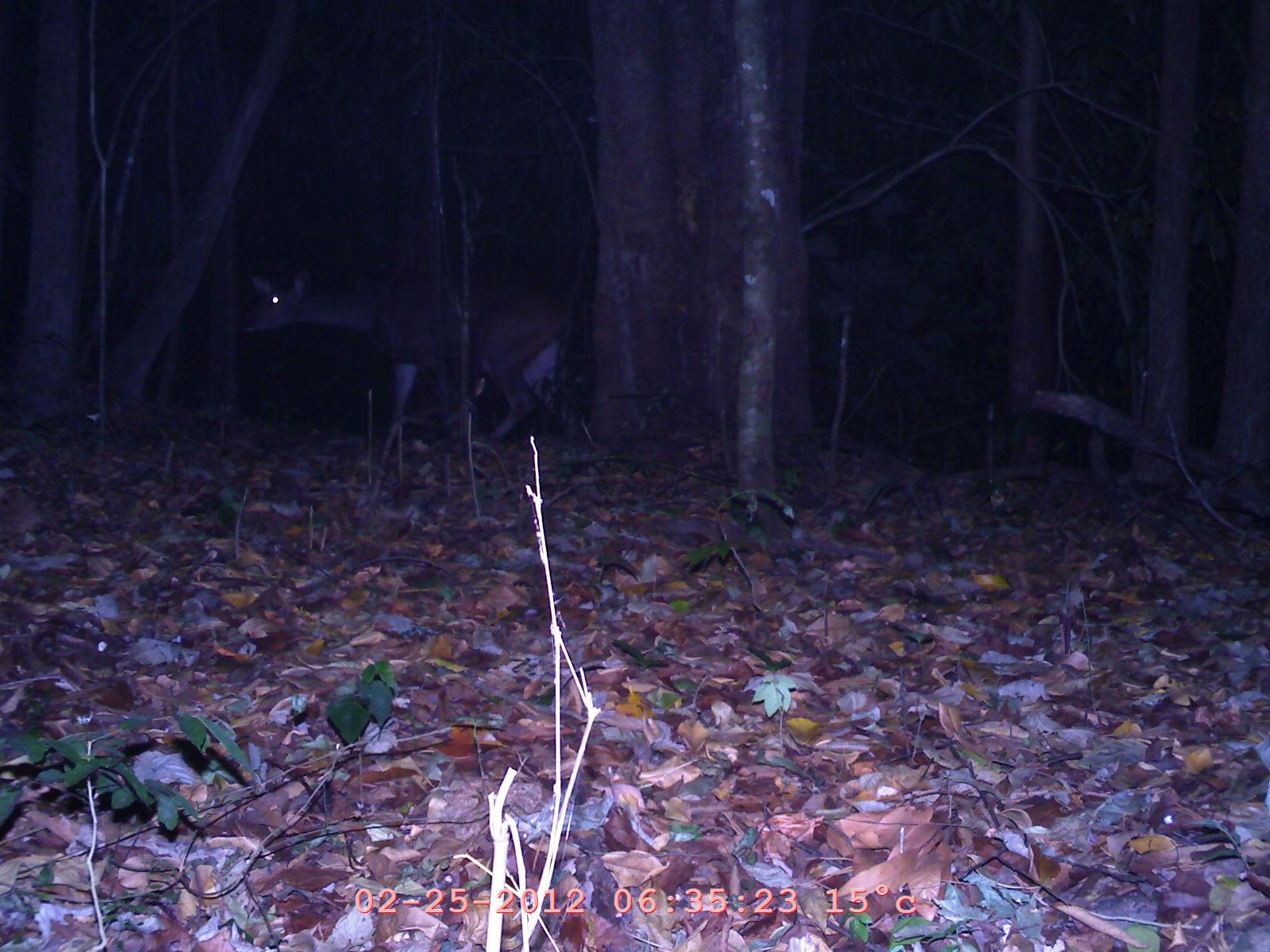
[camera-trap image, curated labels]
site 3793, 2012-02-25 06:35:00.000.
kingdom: Animalia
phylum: Chordata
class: Mammalia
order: Artiodactyla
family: Cervidae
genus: Muntiacus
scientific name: Muntiacus muntjak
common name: southern red muntjac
Muntiacus muntjak (southern red muntjac), count 1.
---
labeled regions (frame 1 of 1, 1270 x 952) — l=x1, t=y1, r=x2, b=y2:
muntiacus muntjak: l=235, t=253, r=580, b=445